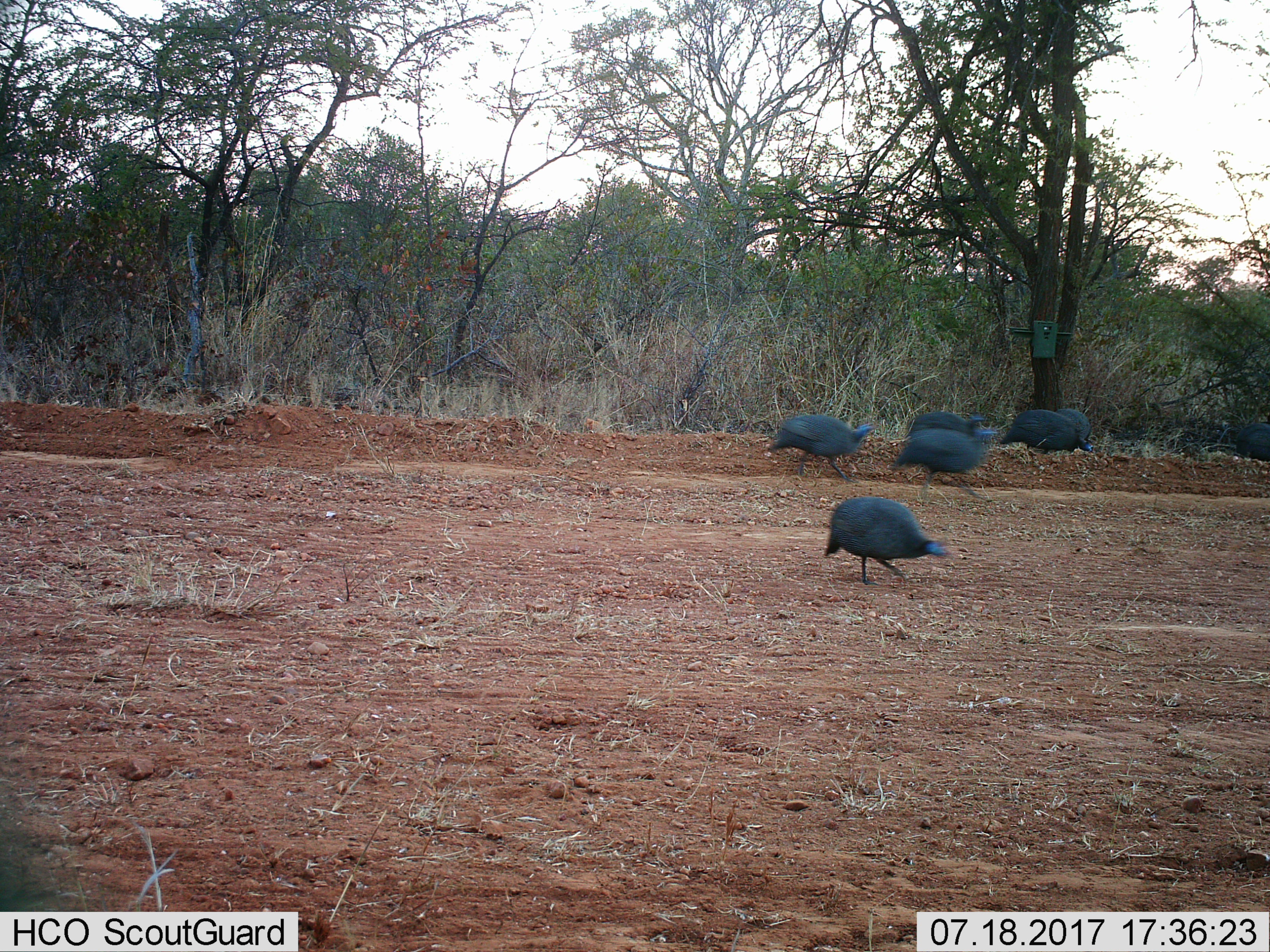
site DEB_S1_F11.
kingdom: Animalia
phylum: Chordata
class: Aves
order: Galliformes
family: Numididae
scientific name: Numididae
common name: guineafowl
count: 6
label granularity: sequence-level